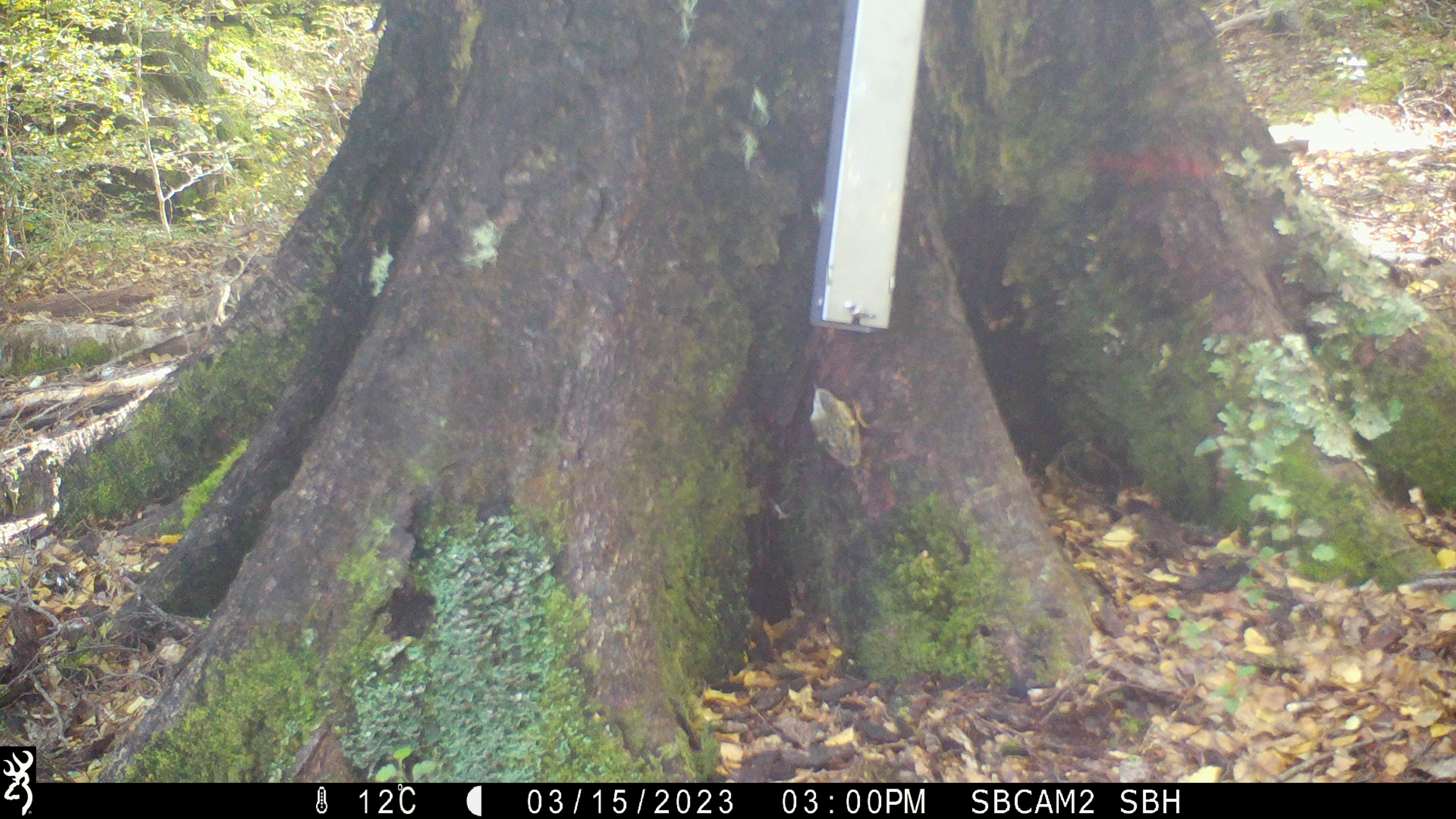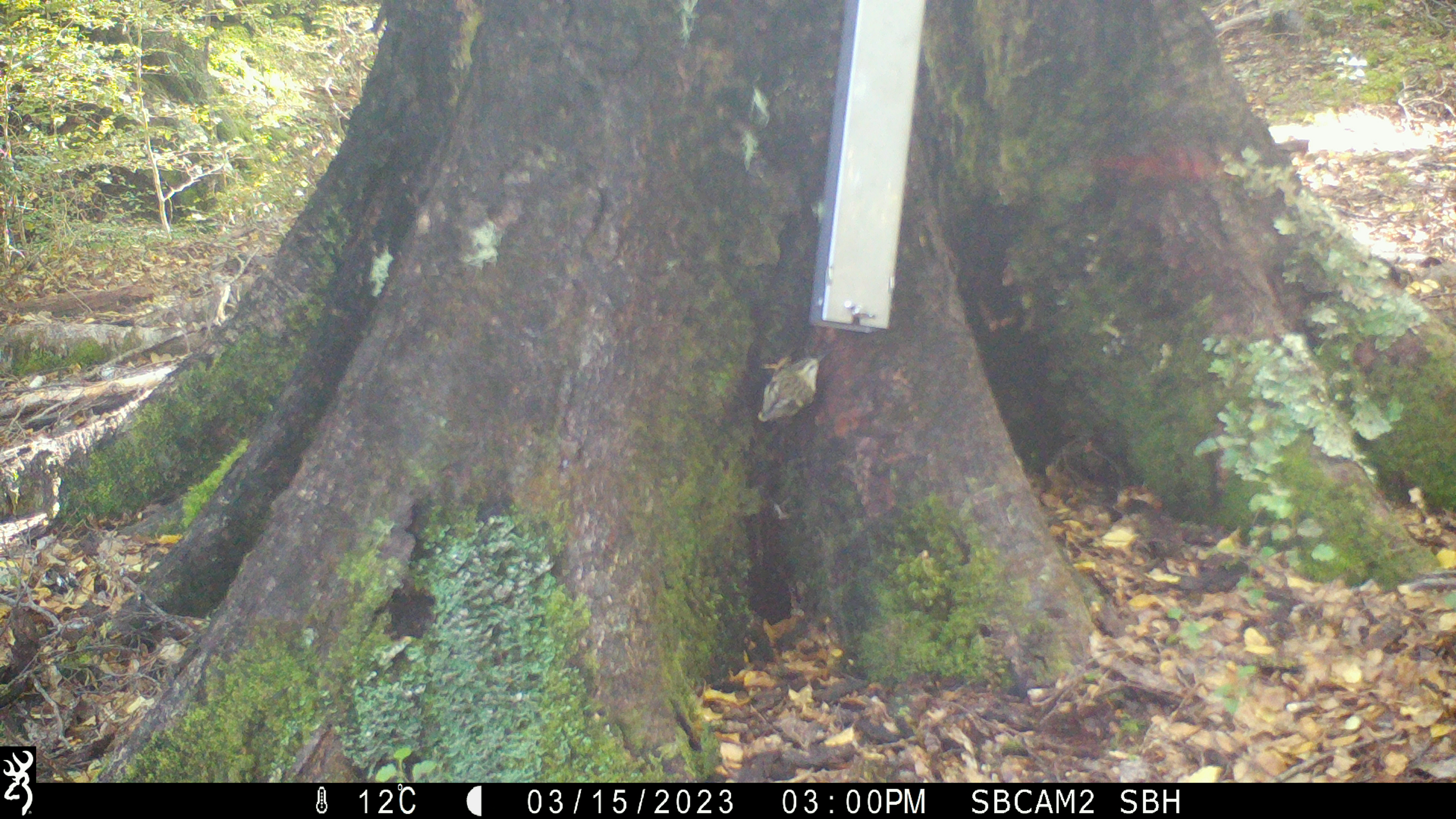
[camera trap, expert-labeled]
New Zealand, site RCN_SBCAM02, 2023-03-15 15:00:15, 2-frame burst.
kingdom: Animalia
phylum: Chordata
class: Aves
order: Passeriformes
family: Acanthisittidae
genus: Acanthisitta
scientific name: Acanthisitta chloris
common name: rifleman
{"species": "rifleman (Acanthisitta chloris)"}